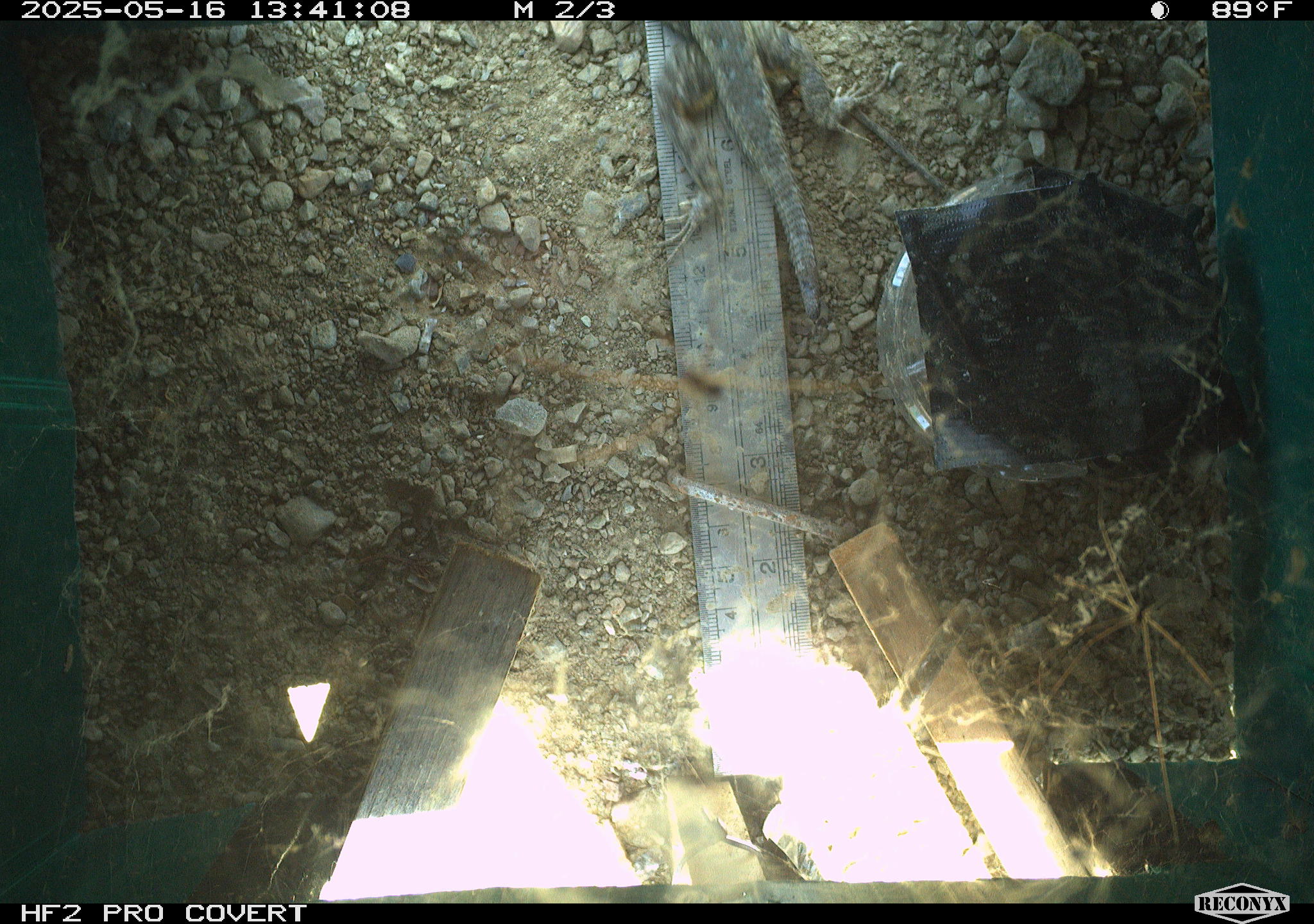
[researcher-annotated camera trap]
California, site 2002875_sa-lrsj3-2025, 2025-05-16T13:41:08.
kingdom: Animalia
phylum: Chordata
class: Reptilia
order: Squamata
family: Phrynosomatidae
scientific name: Phrynosomatidae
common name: north american spiny lizards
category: sceloporus/uta species